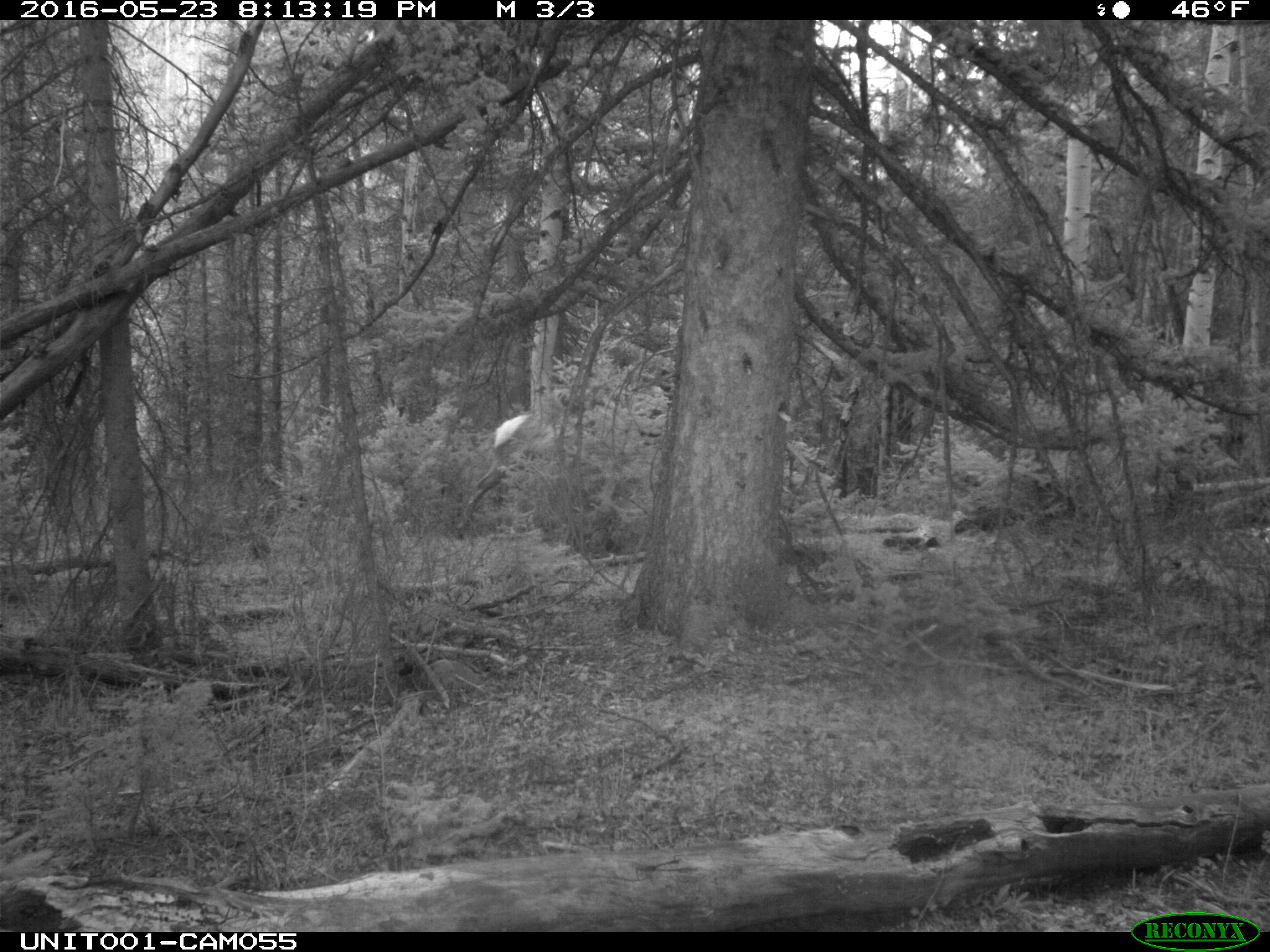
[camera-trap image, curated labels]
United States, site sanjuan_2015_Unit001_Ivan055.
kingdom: Animalia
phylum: Chordata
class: Mammalia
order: Artiodactyla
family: Cervidae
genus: Cervus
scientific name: Cervus elaphus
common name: red deer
Cervus elaphus (red deer).